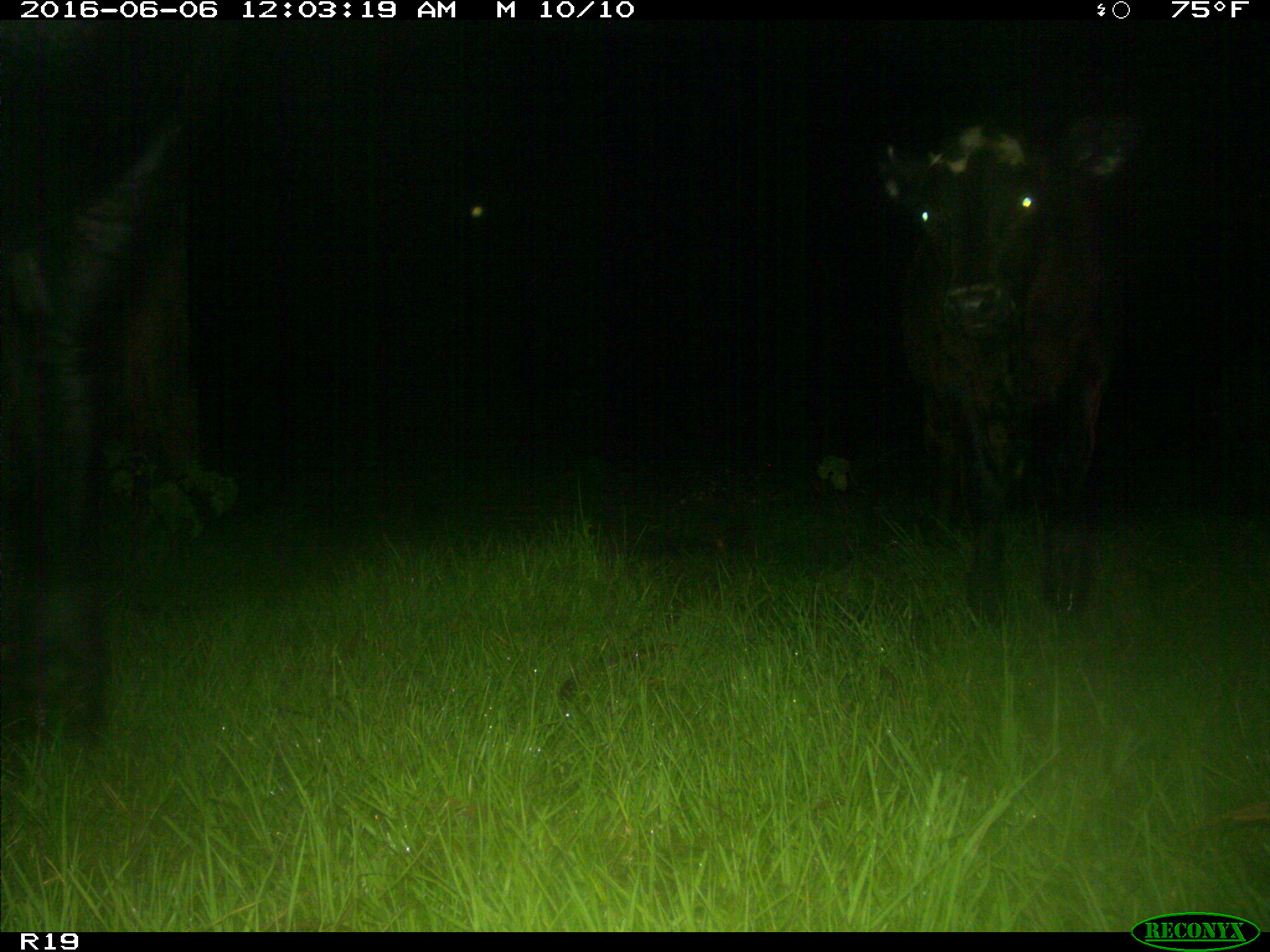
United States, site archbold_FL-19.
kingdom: Animalia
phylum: Chordata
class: Mammalia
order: Artiodactyla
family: Bovidae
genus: Bos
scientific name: Bos taurus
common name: domestic cow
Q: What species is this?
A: Bos taurus (domestic cow).